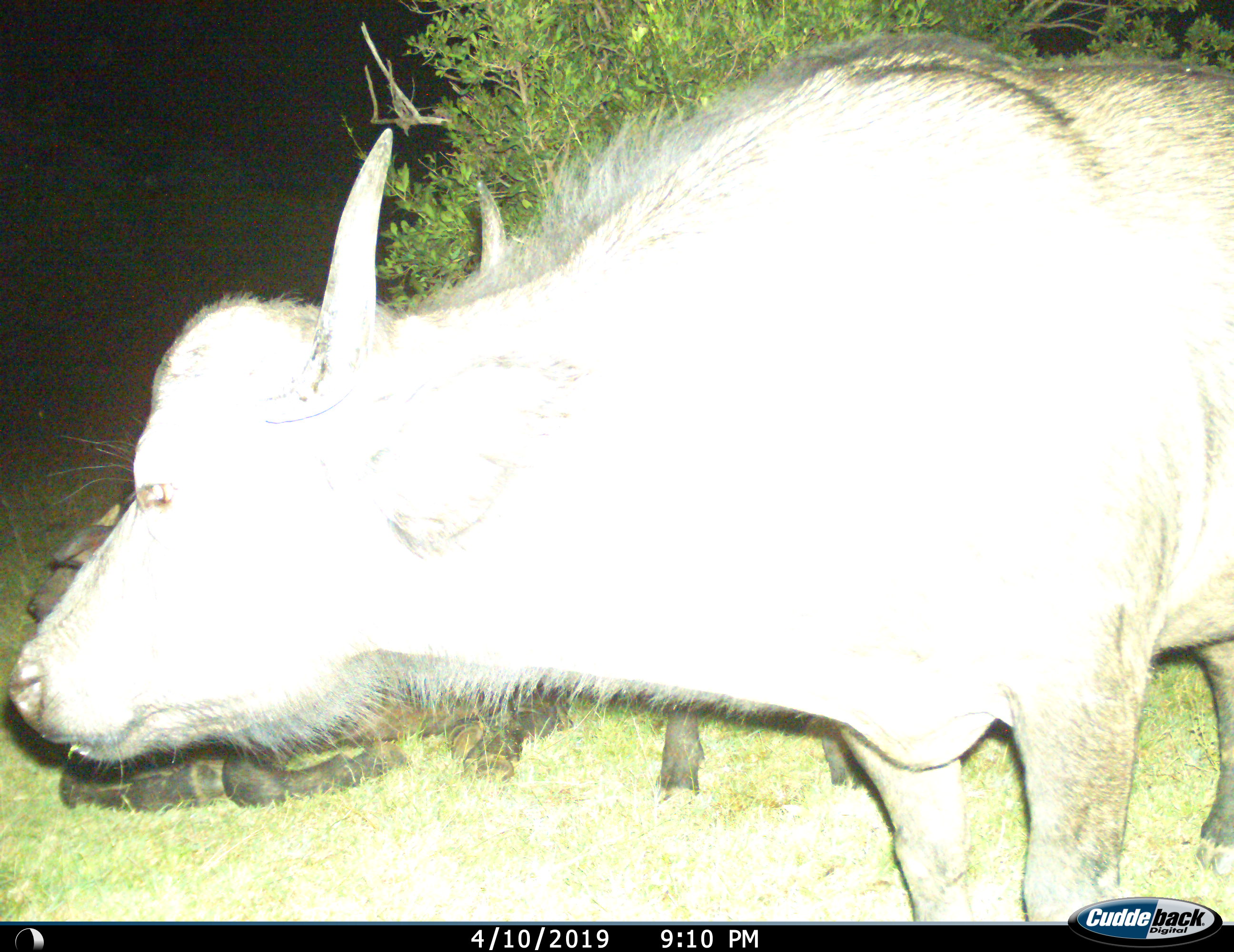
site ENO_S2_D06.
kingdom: Animalia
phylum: Chordata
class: Mammalia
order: Artiodactyla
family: Bovidae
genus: Syncerus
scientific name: Syncerus caffer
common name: african buffalo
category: buffalo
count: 3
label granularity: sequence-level